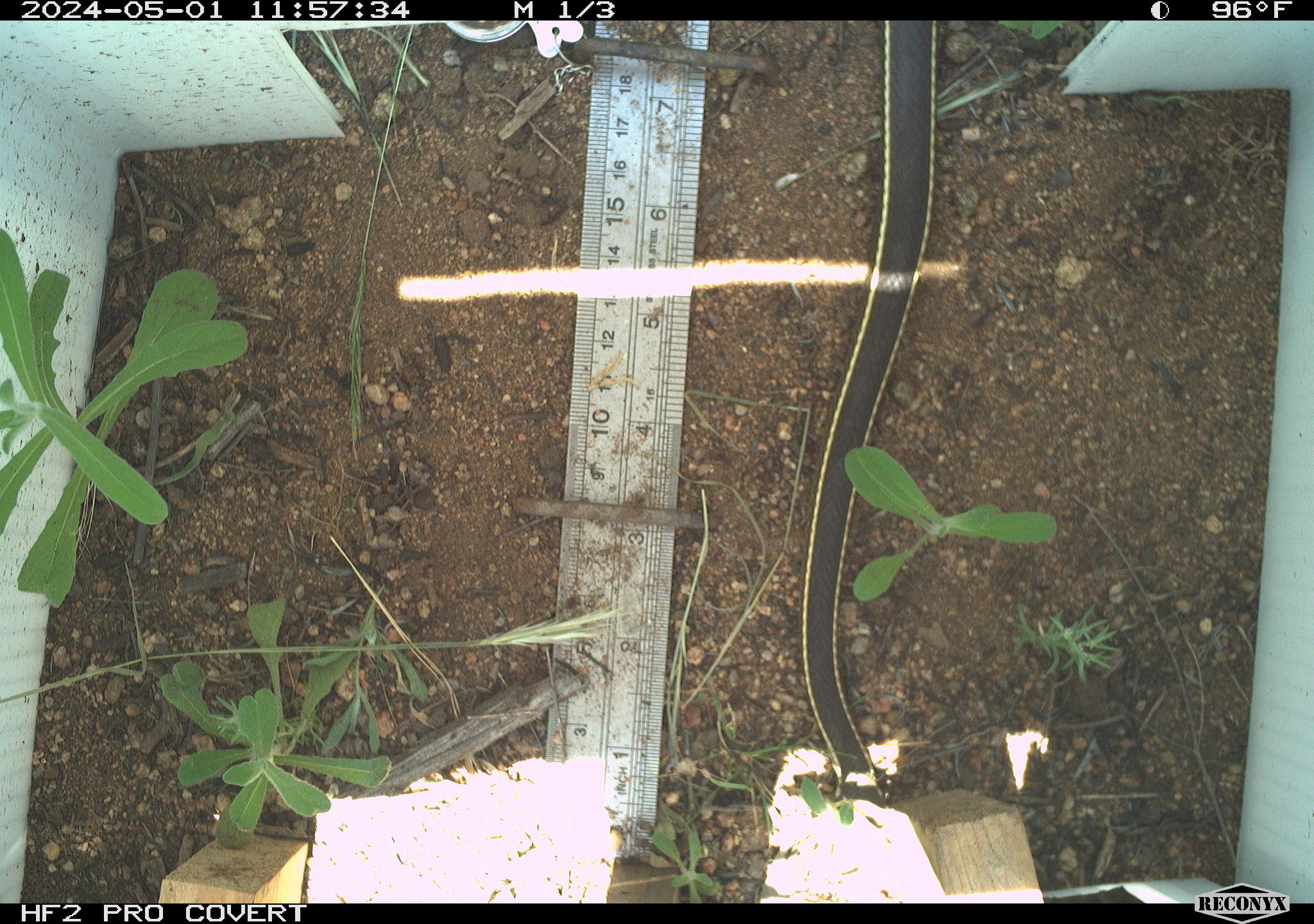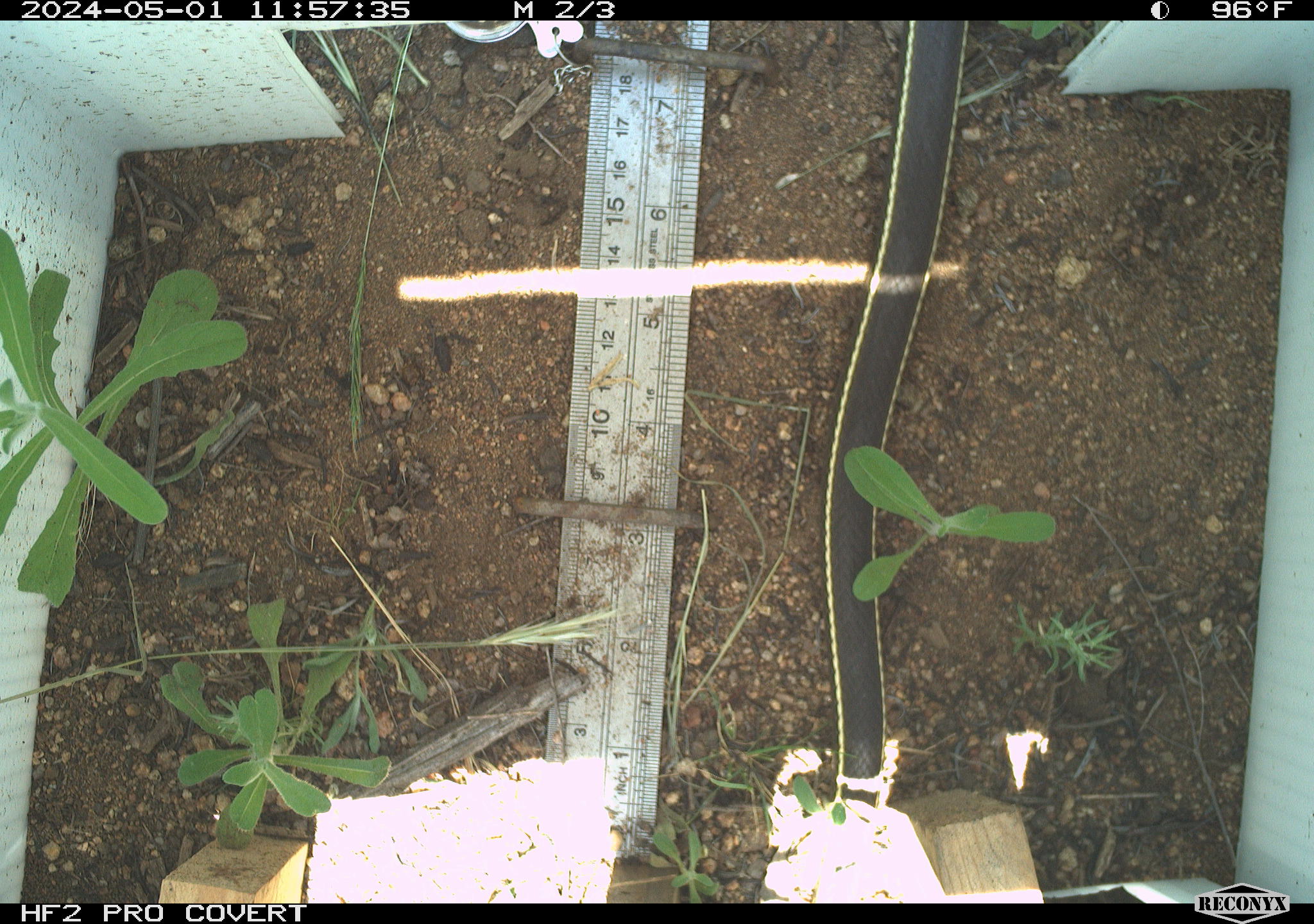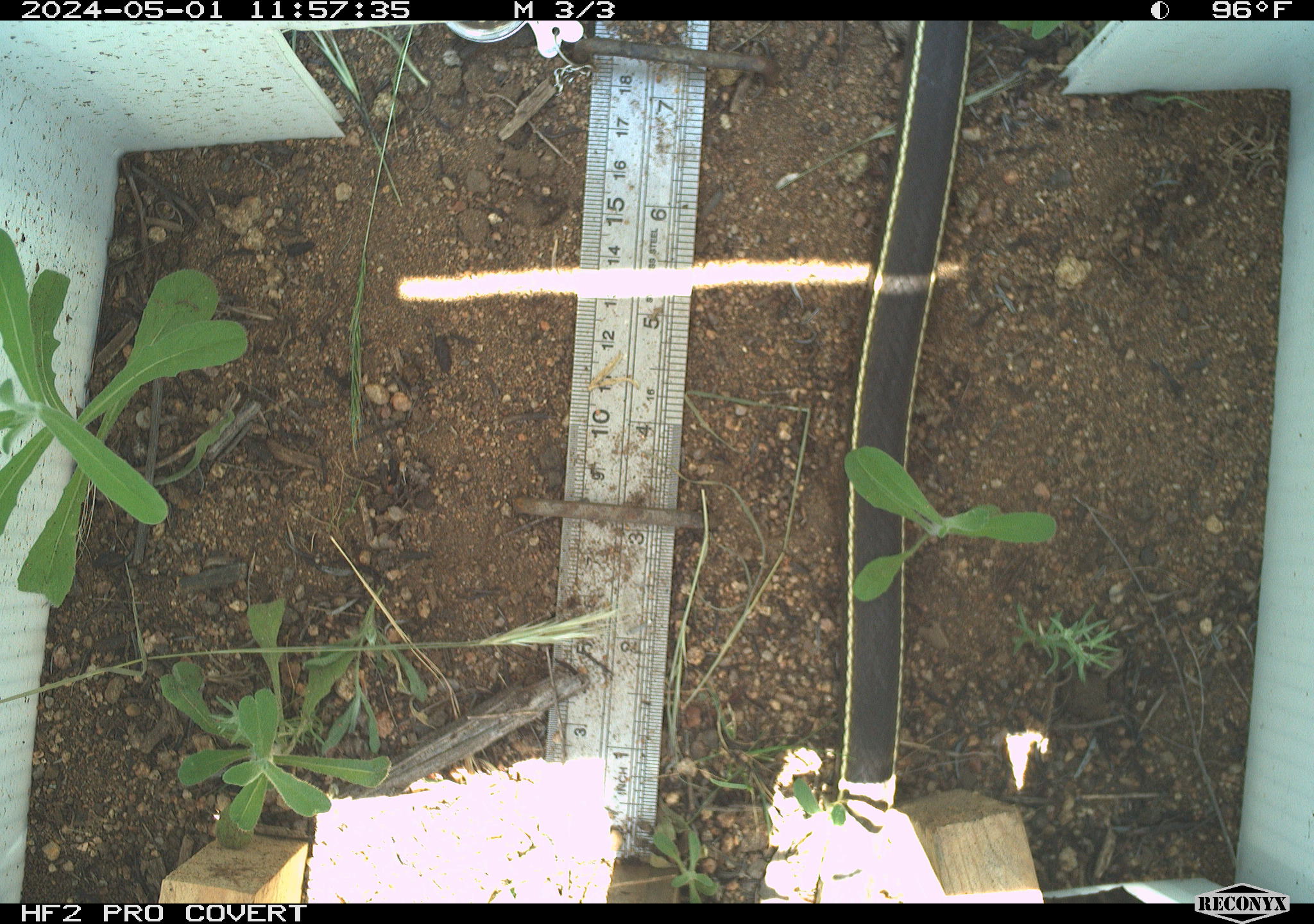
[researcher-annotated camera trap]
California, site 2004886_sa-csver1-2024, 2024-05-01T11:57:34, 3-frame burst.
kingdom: Animalia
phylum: Chordata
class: Reptilia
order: Squamata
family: Colubridae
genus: Masticophis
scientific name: Masticophis lateralis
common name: striped racer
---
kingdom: Animalia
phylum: Chordata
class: Reptilia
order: Squamata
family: Colubridae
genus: Thamnophis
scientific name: Thamnophis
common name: american gartersnakes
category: thamnophis species